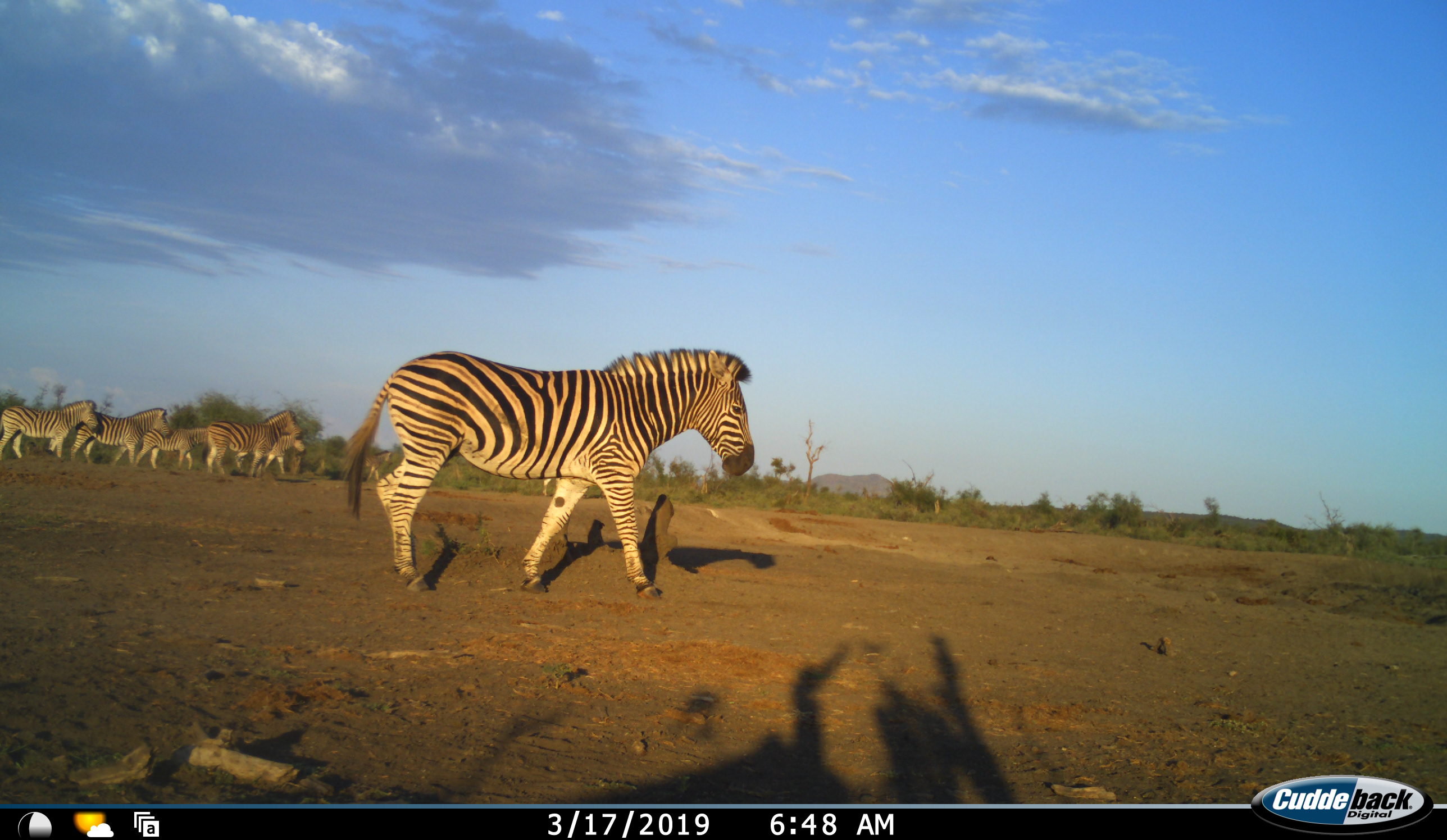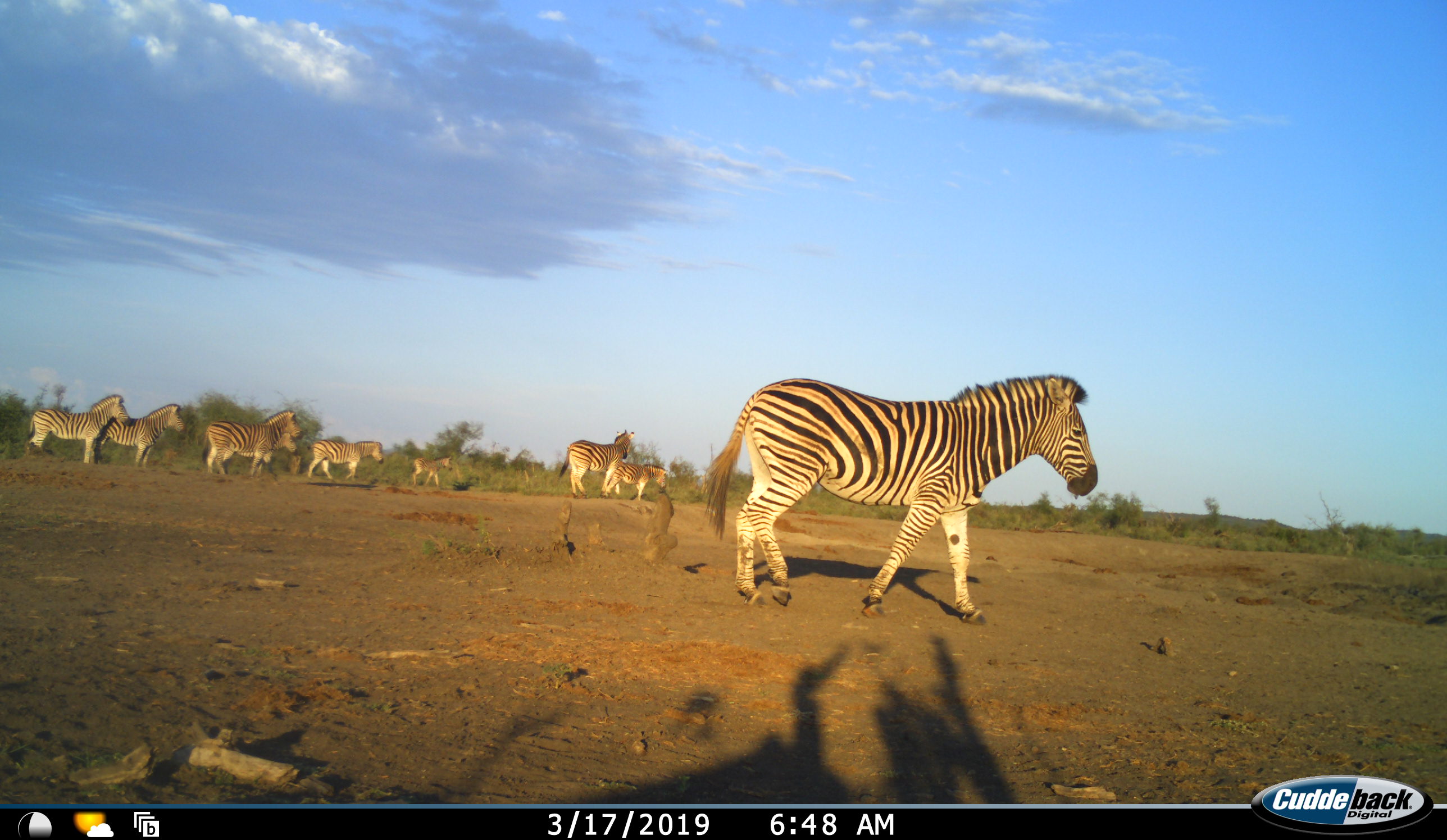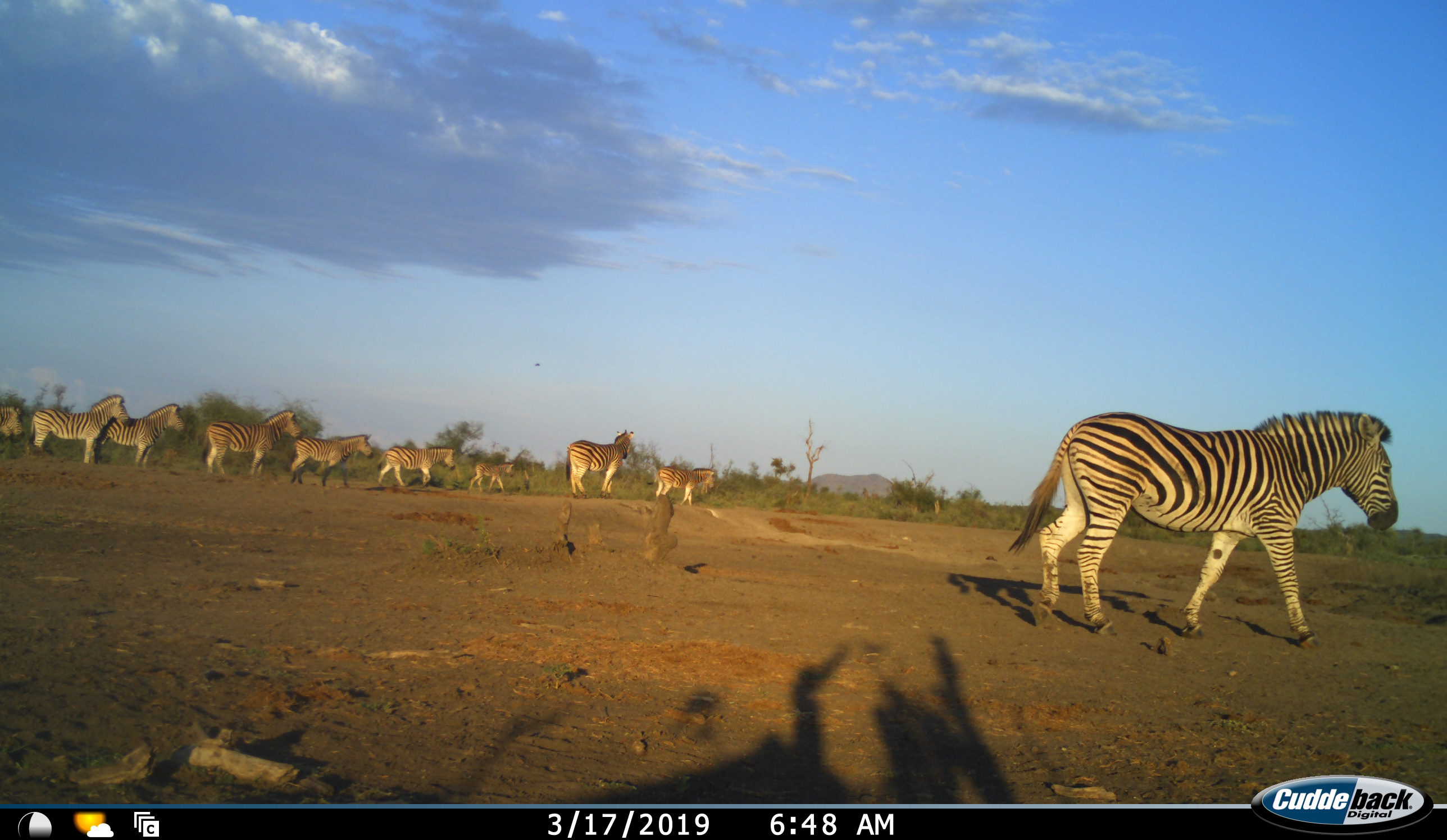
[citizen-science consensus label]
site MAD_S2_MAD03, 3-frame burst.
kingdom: Animalia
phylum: Chordata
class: Mammalia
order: Perissodactyla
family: Equidae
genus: Equus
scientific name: Equus quagga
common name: plains zebra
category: zebraplains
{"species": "zebraplains (plains zebra) (Equus quagga)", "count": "10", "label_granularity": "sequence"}